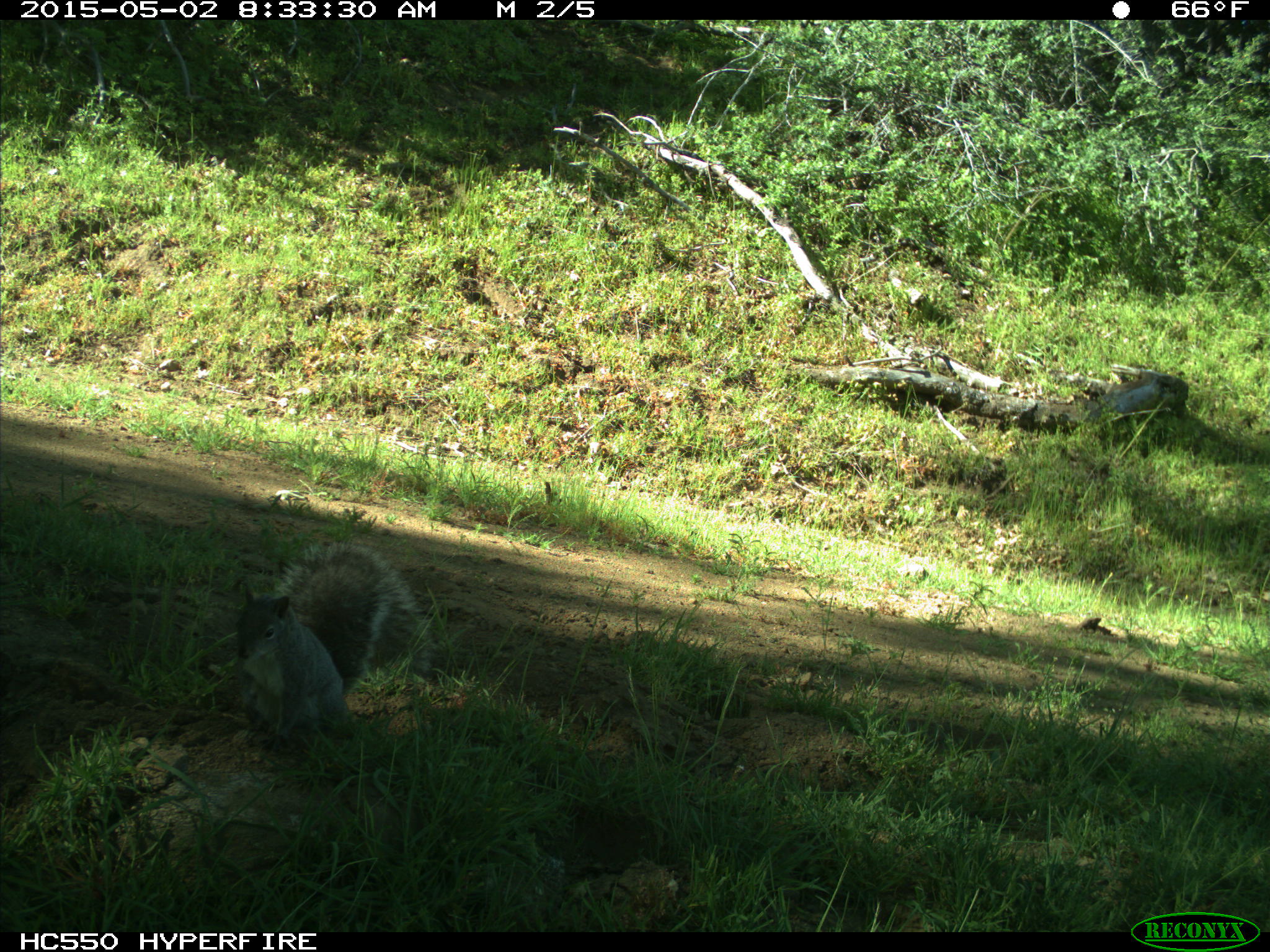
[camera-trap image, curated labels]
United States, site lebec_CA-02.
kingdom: Animalia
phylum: Chordata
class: Mammalia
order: Rodentia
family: Sciuridae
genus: Sciurus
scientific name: Sciurus carolinensis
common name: eastern gray squirrel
Sciurus carolinensis (eastern gray squirrel).